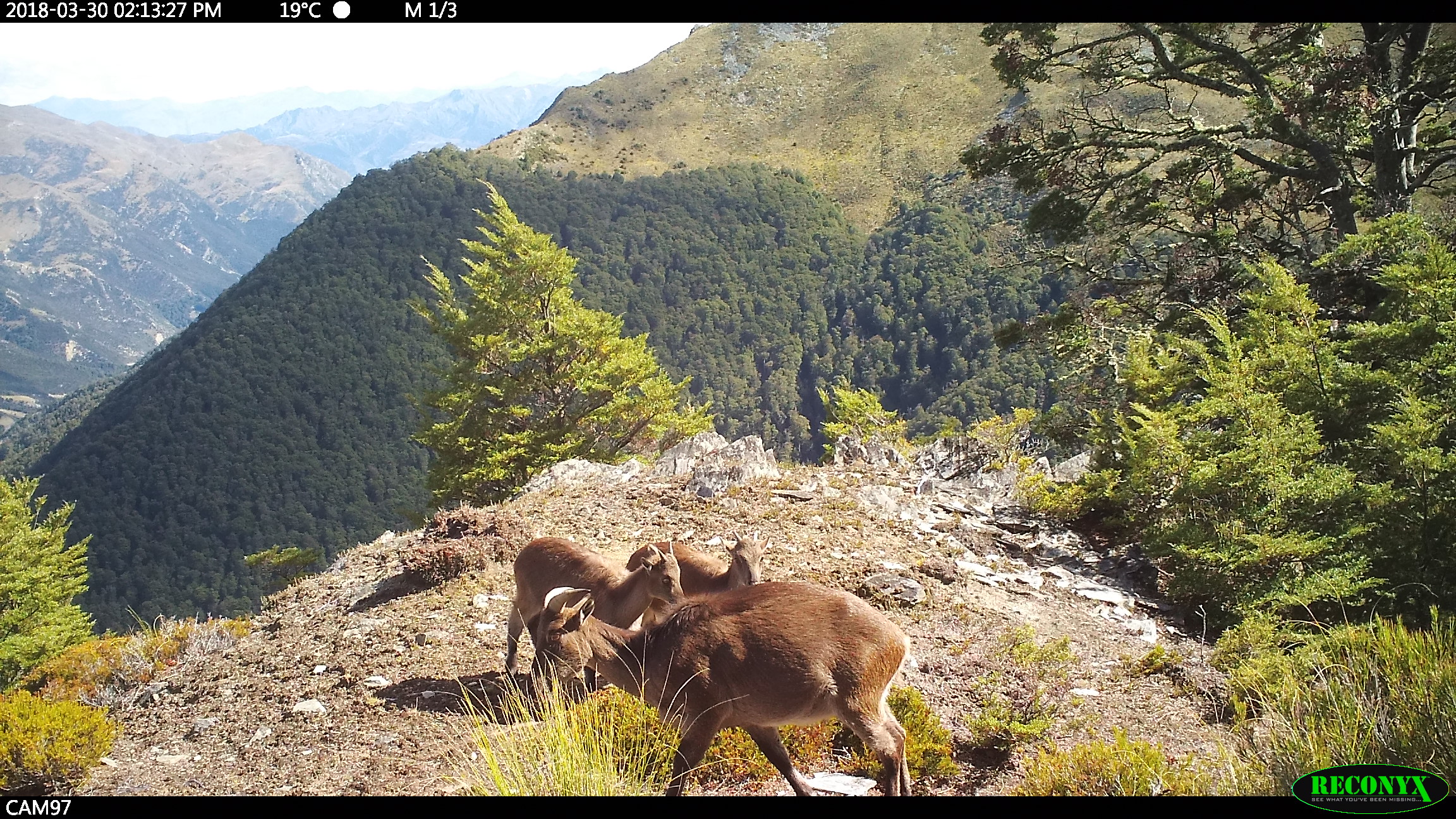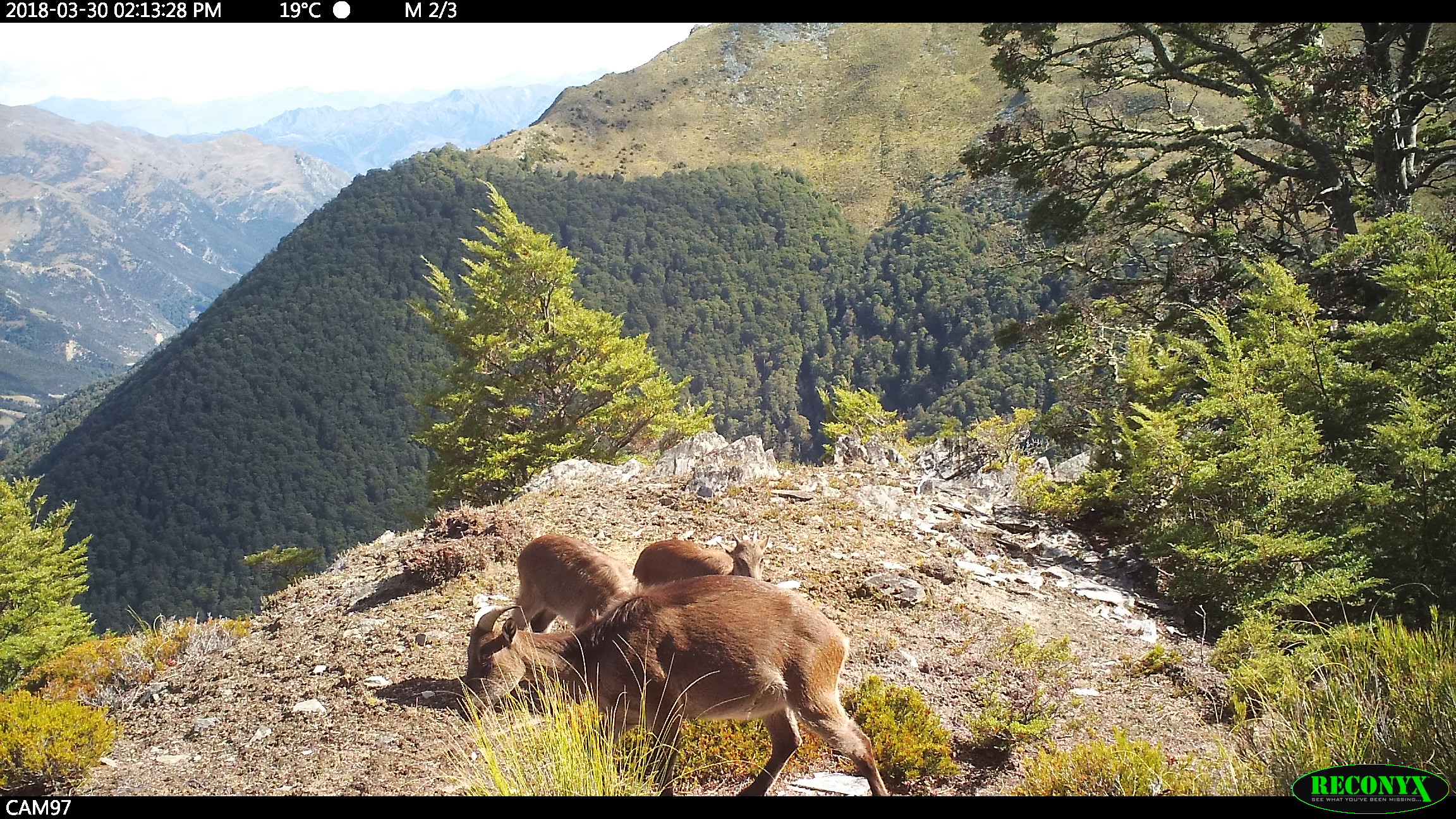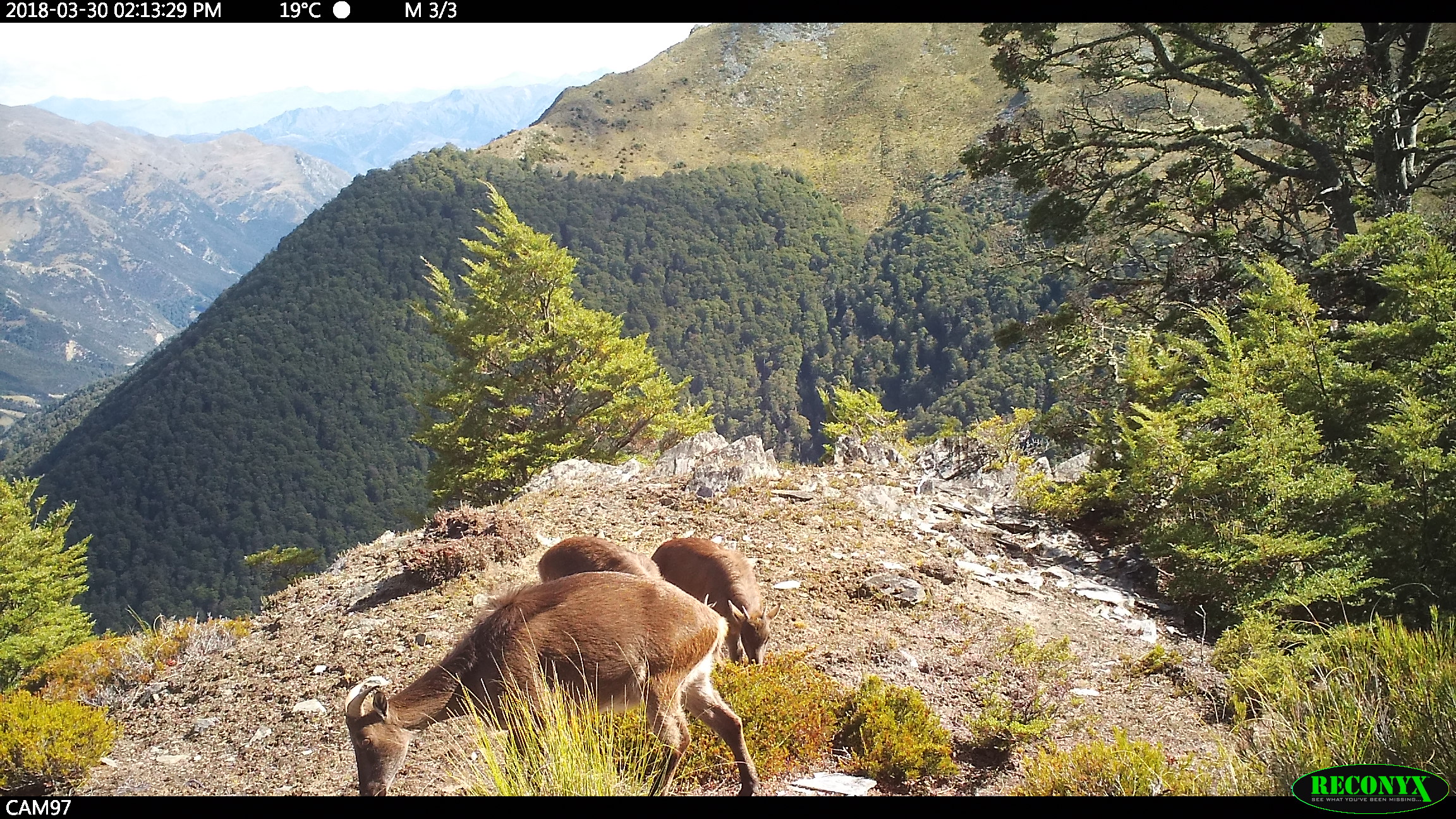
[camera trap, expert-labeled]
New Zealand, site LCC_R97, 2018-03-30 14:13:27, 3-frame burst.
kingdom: Animalia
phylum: Chordata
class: Mammalia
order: Artiodactyla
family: Bovidae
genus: Nilgiritragus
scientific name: Nilgiritragus hylocrius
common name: tahr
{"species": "tahr (Nilgiritragus hylocrius)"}